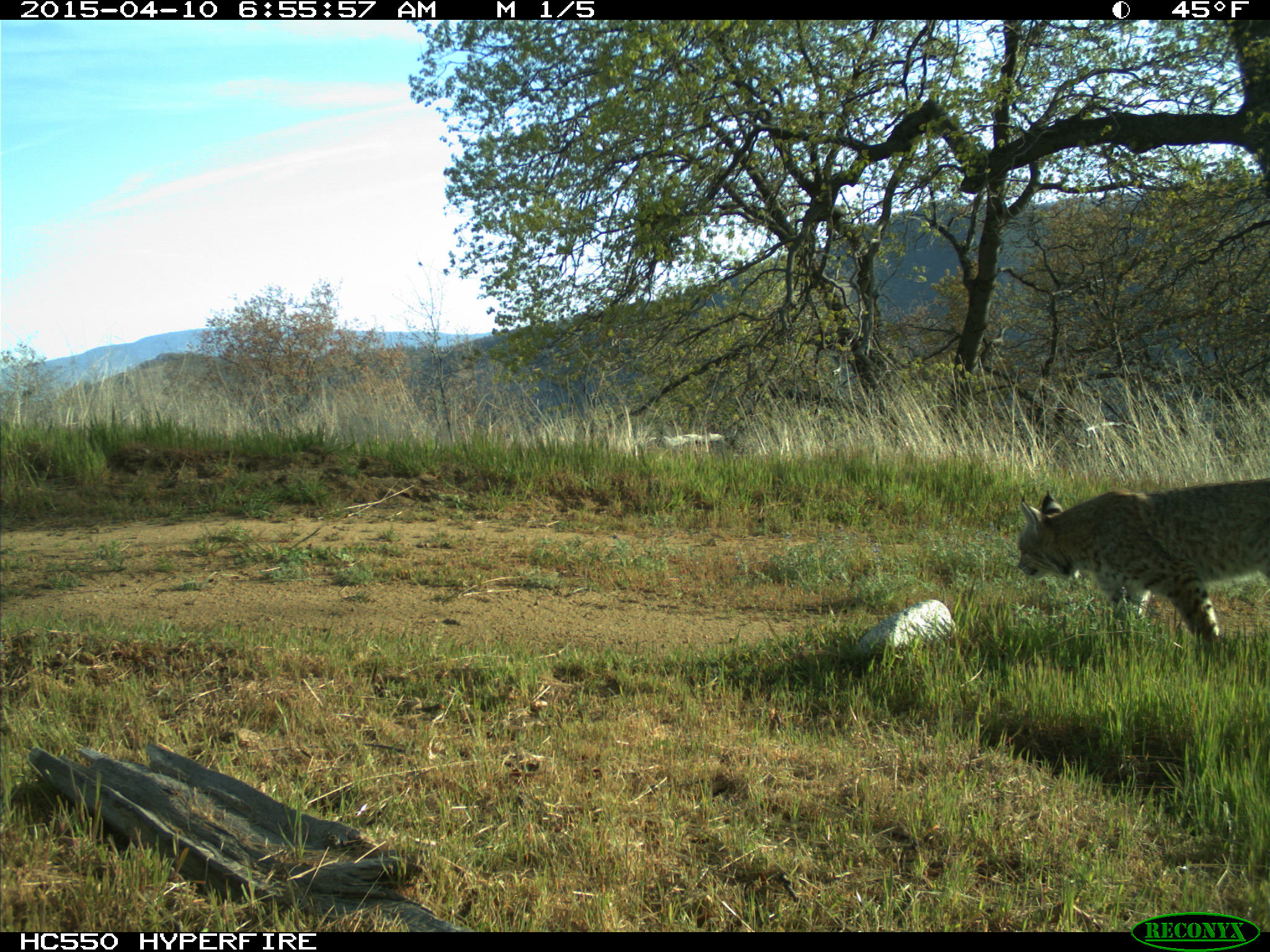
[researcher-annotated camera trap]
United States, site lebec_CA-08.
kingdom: Animalia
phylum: Chordata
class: Mammalia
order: Carnivora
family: Felidae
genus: Lynx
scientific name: Lynx rufus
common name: bobcat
Lynx rufus (bobcat).